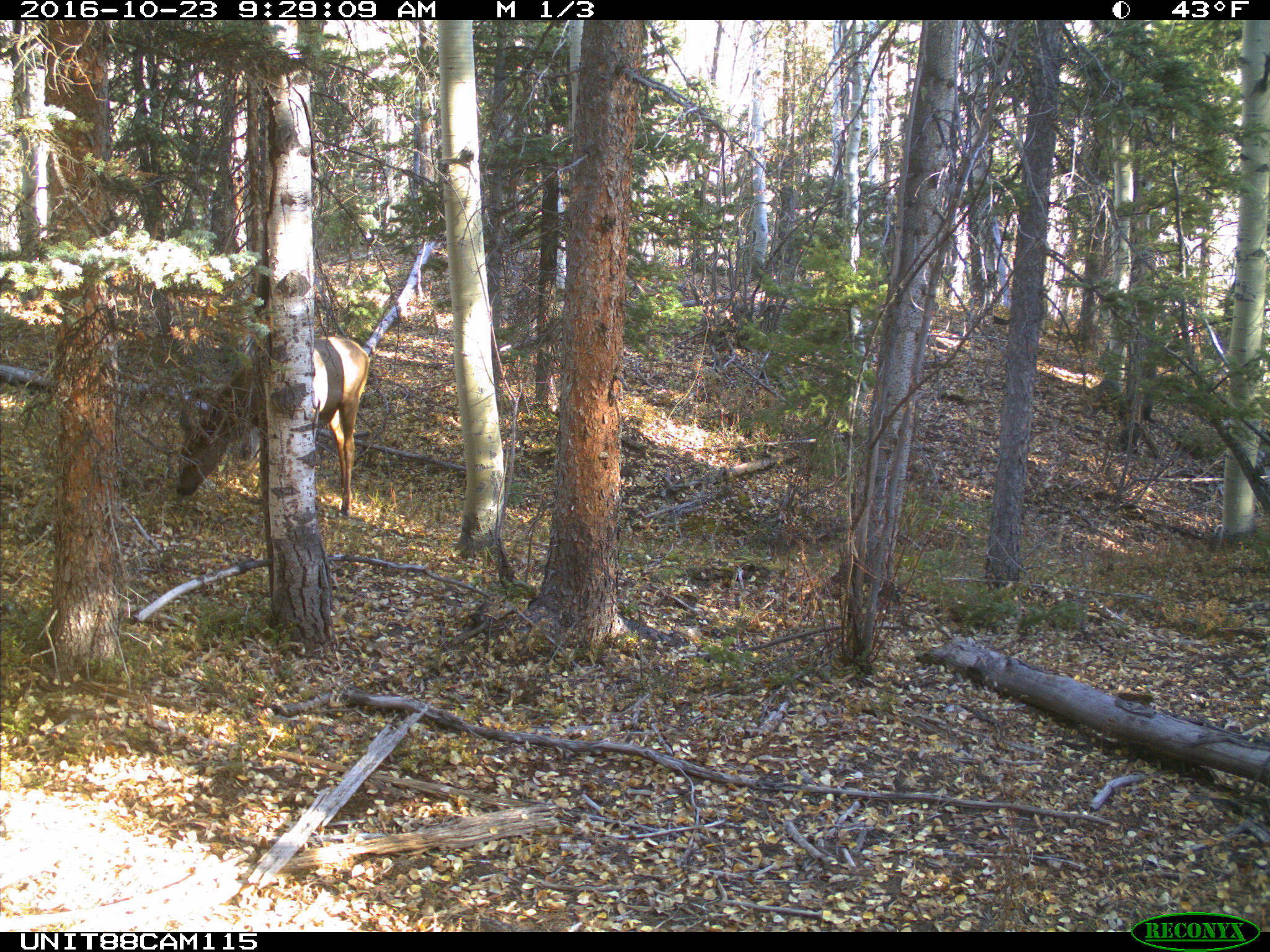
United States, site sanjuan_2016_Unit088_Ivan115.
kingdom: Animalia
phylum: Chordata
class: Mammalia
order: Artiodactyla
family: Cervidae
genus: Cervus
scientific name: Cervus elaphus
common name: red deer